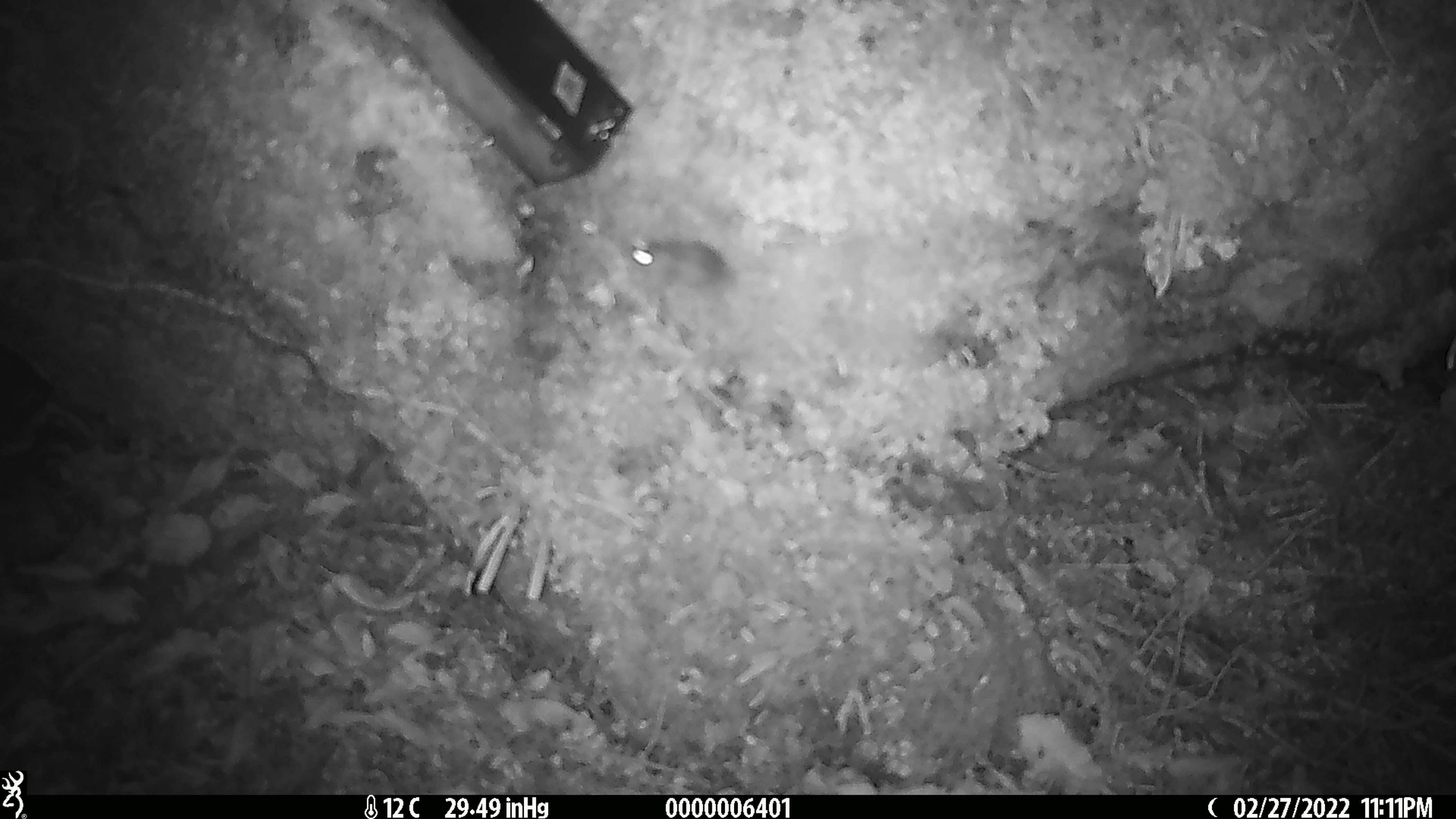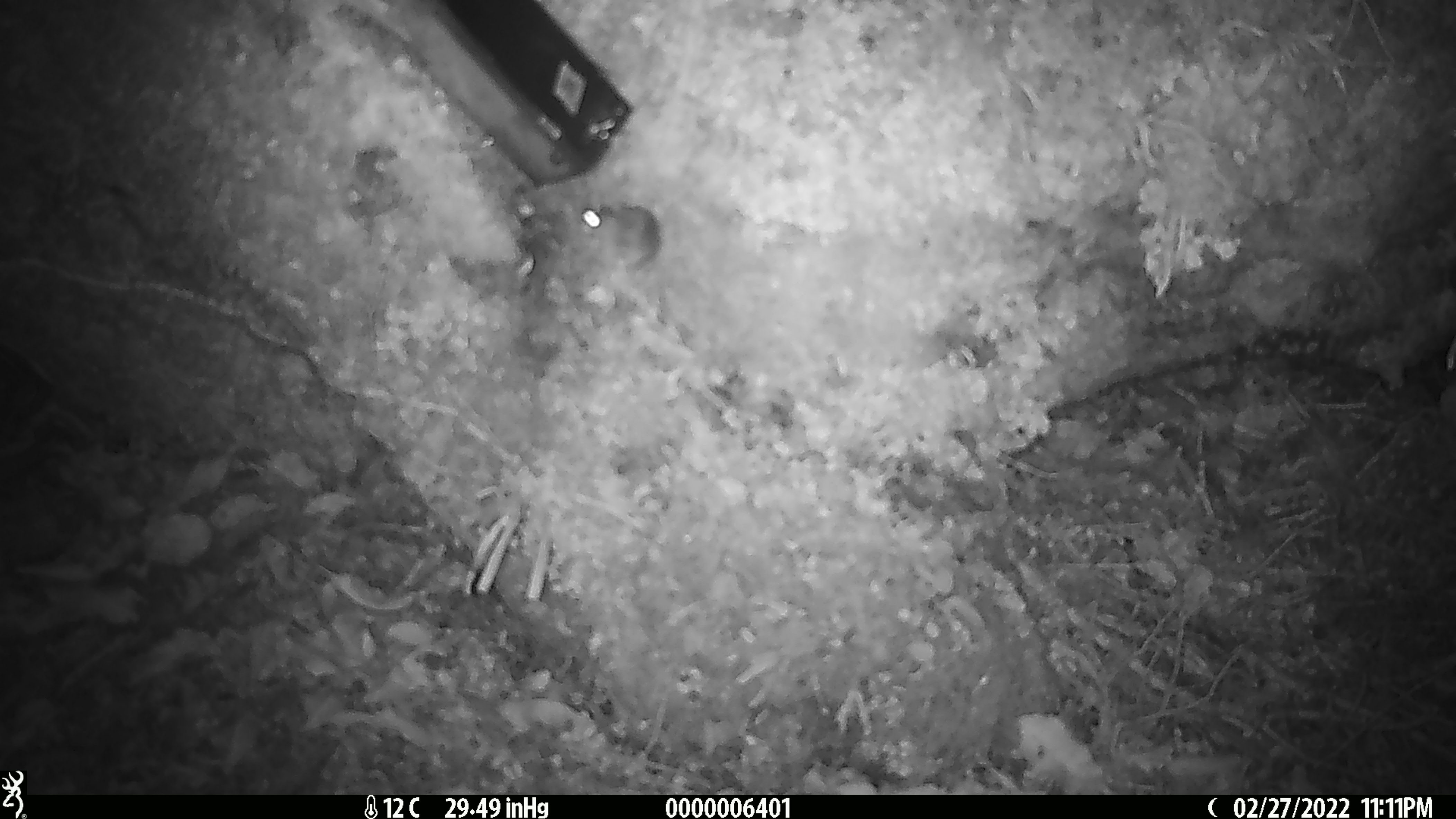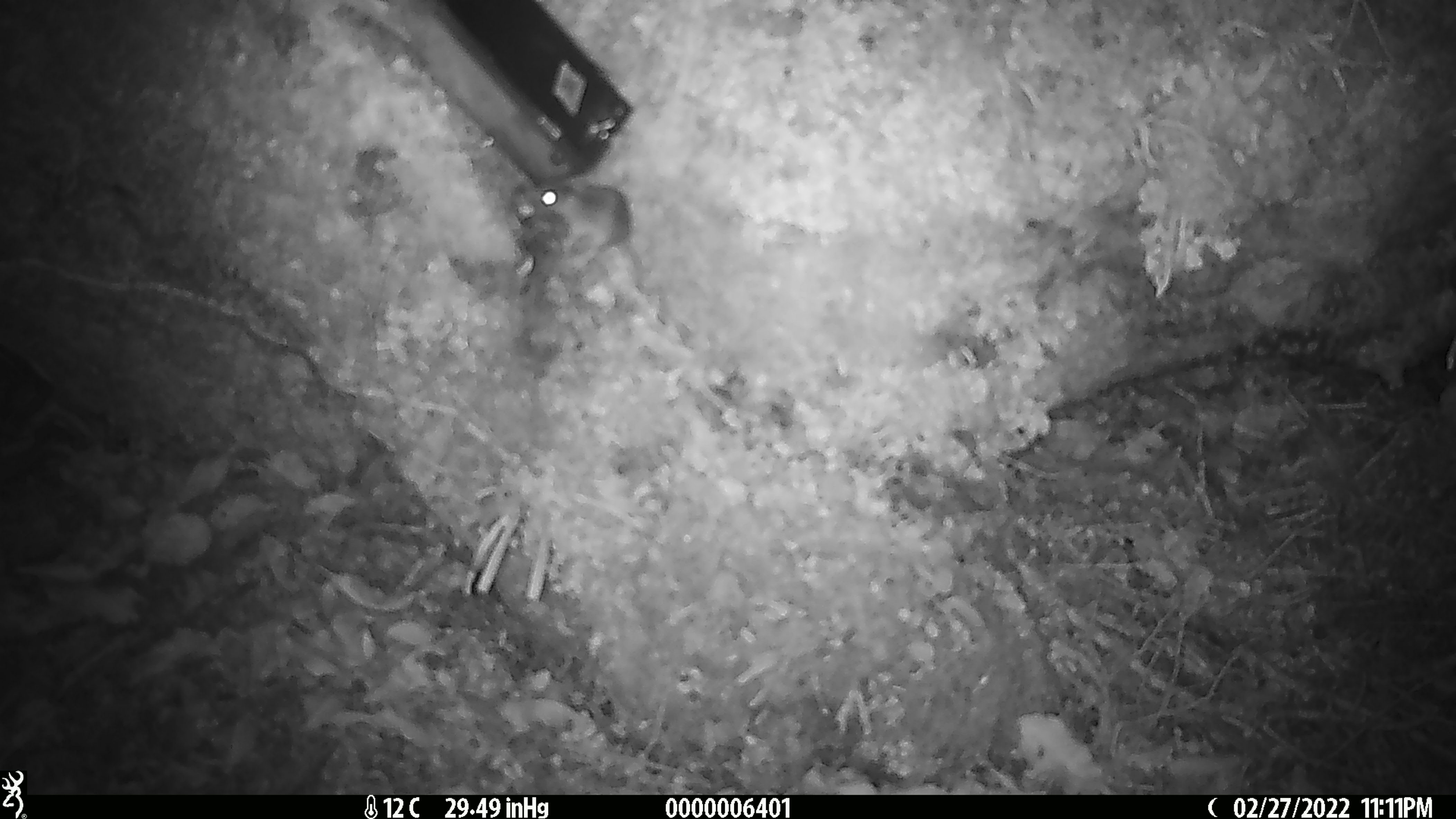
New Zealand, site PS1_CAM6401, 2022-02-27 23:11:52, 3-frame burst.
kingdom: Animalia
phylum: Chordata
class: Mammalia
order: Rodentia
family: Muridae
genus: Mus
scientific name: Mus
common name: mouse